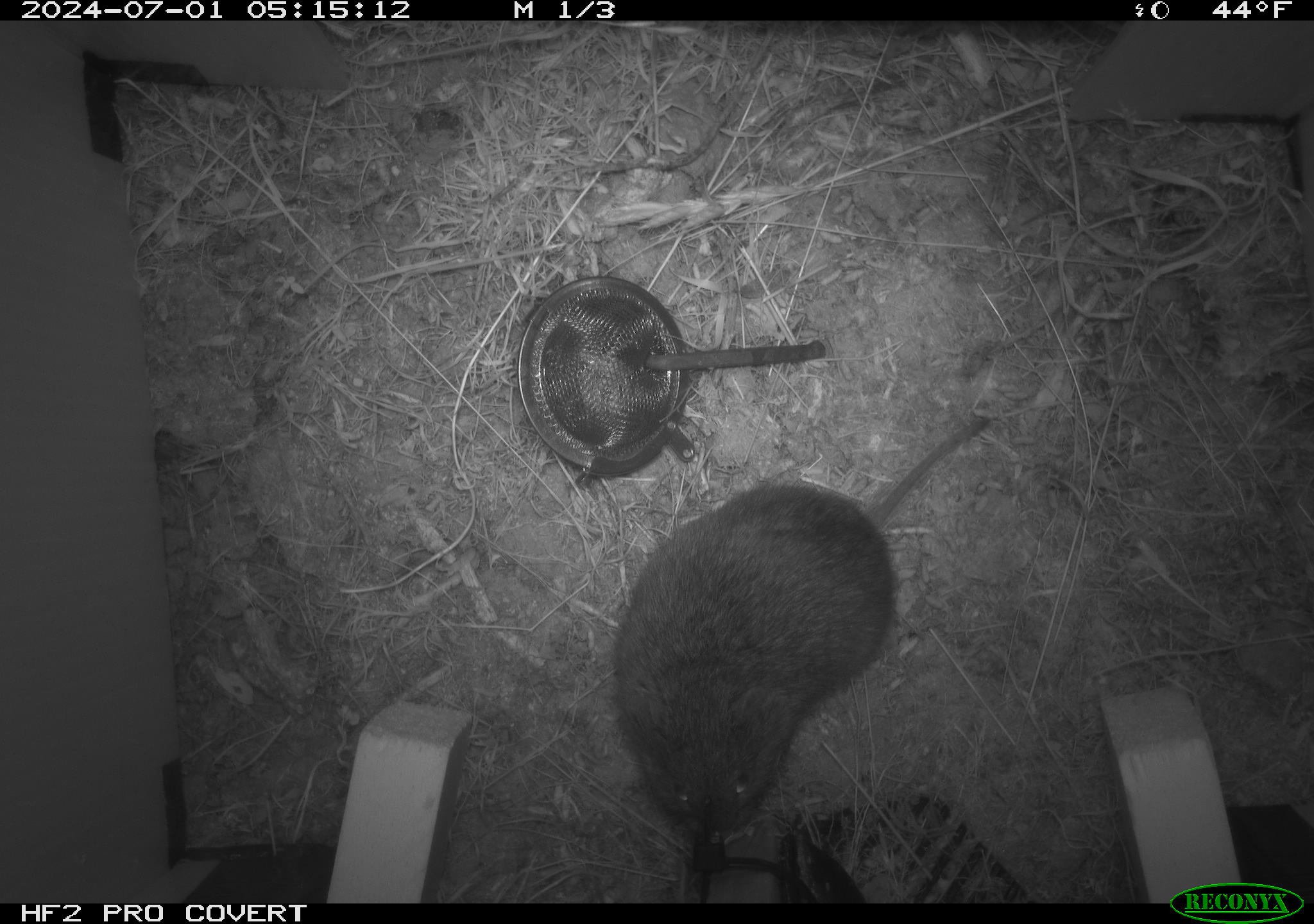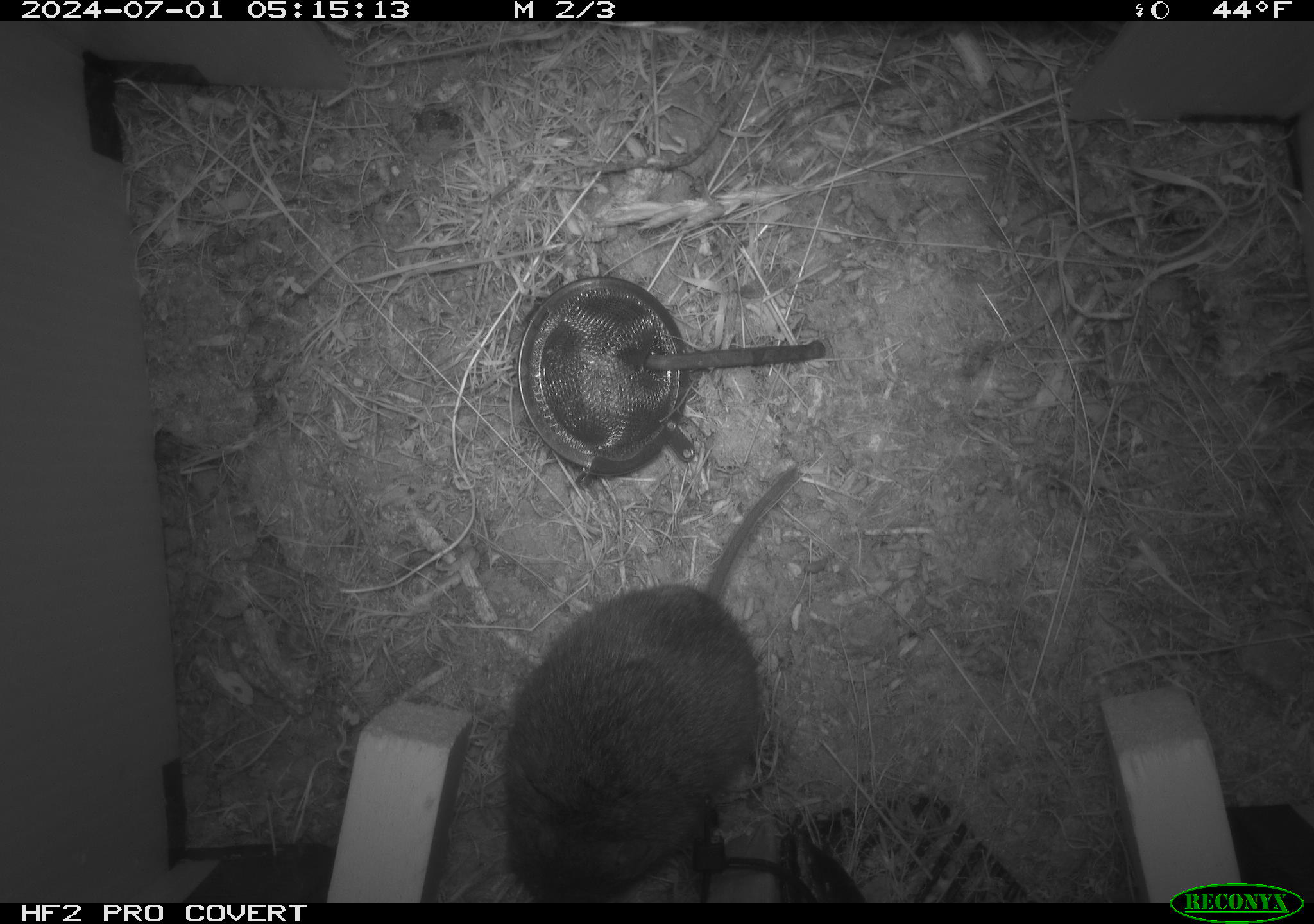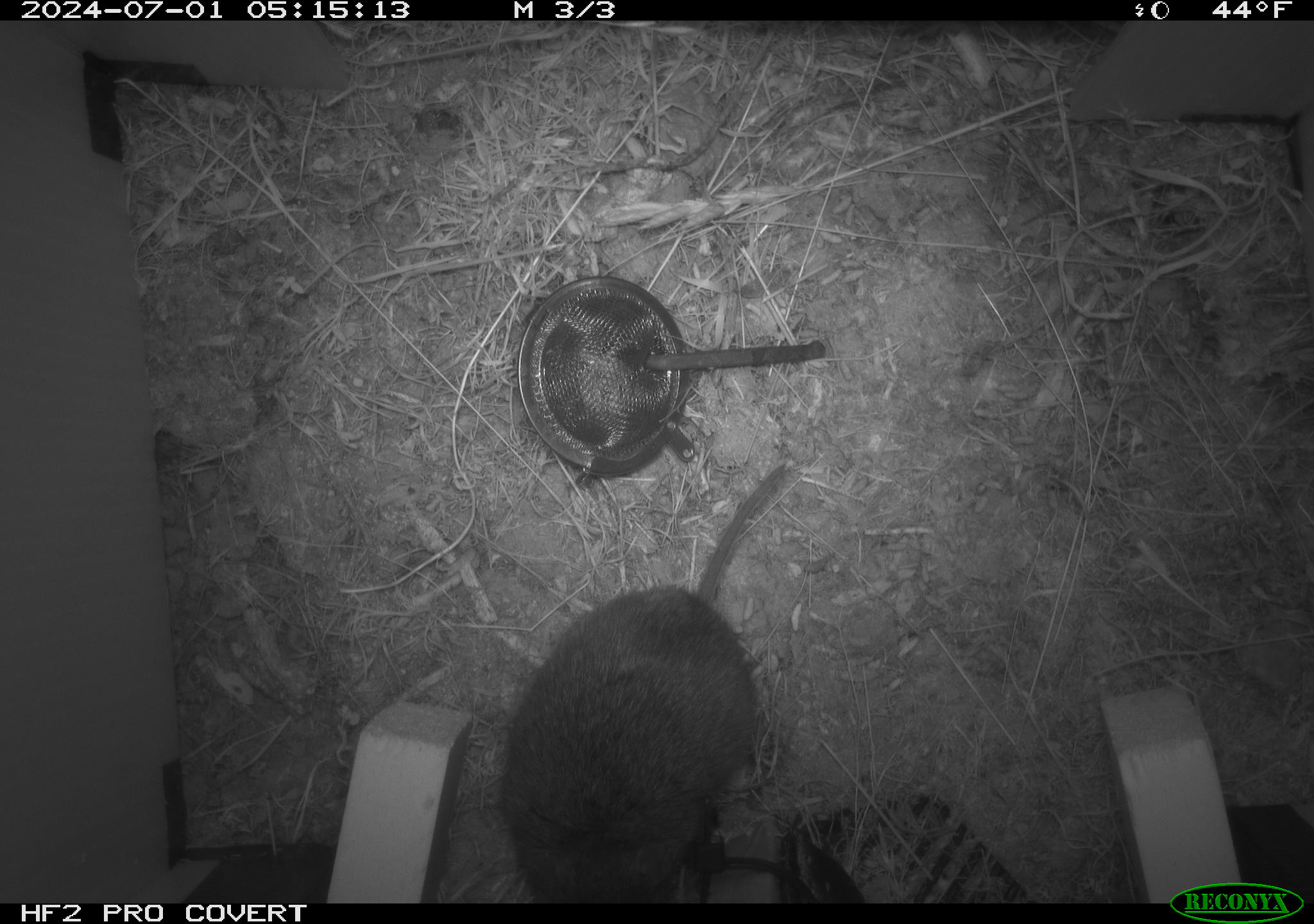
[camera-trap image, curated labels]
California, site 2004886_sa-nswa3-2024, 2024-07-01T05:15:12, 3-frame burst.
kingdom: Animalia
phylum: Chordata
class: Mammalia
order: Rodentia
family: Cricetidae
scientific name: Arvicolinae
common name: voles, lemmings, and muskrats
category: arvicolinae subfamily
Arvicolinae subfamily (voles, lemmings, and muskrats) (Arvicolinae).